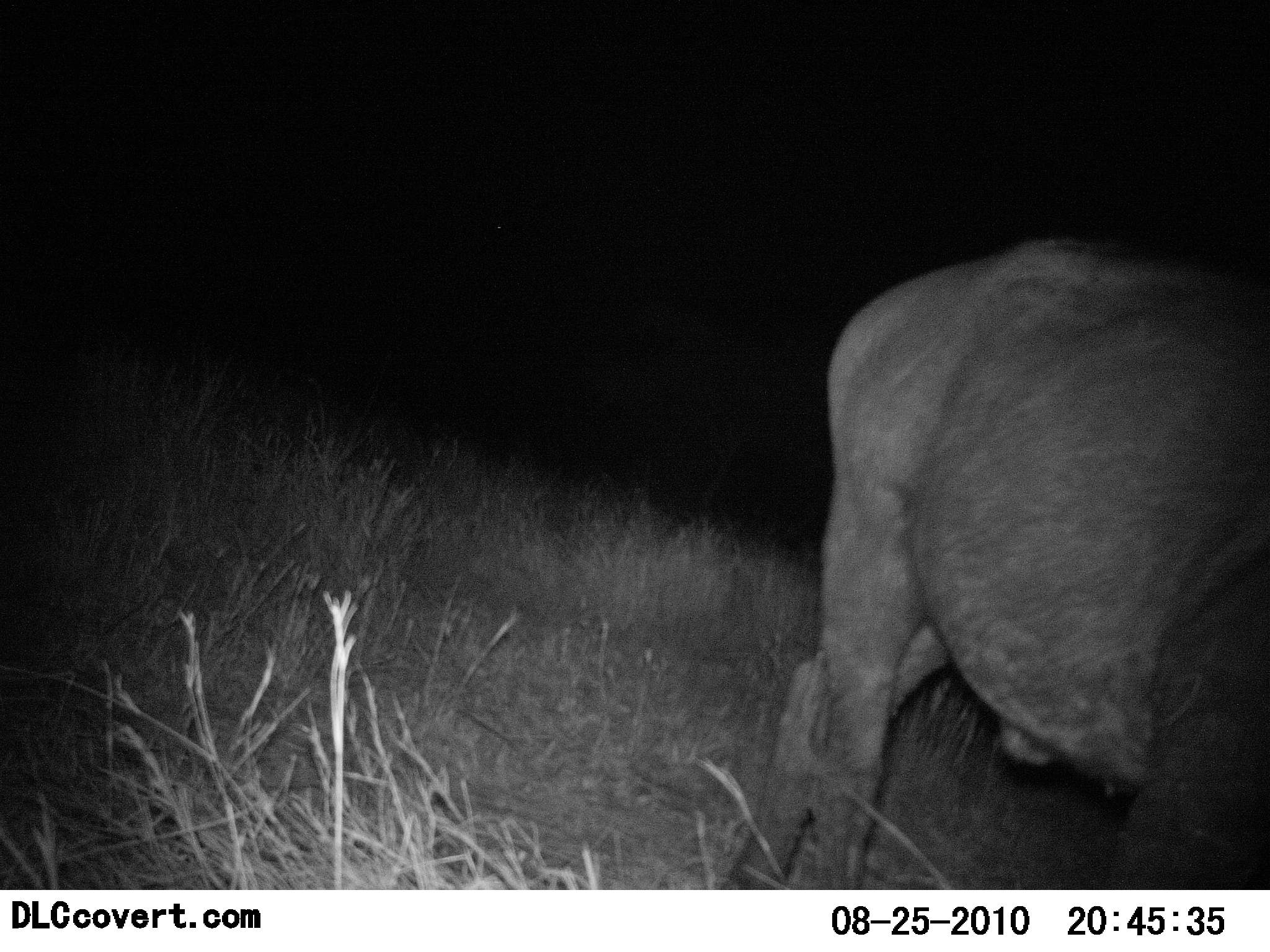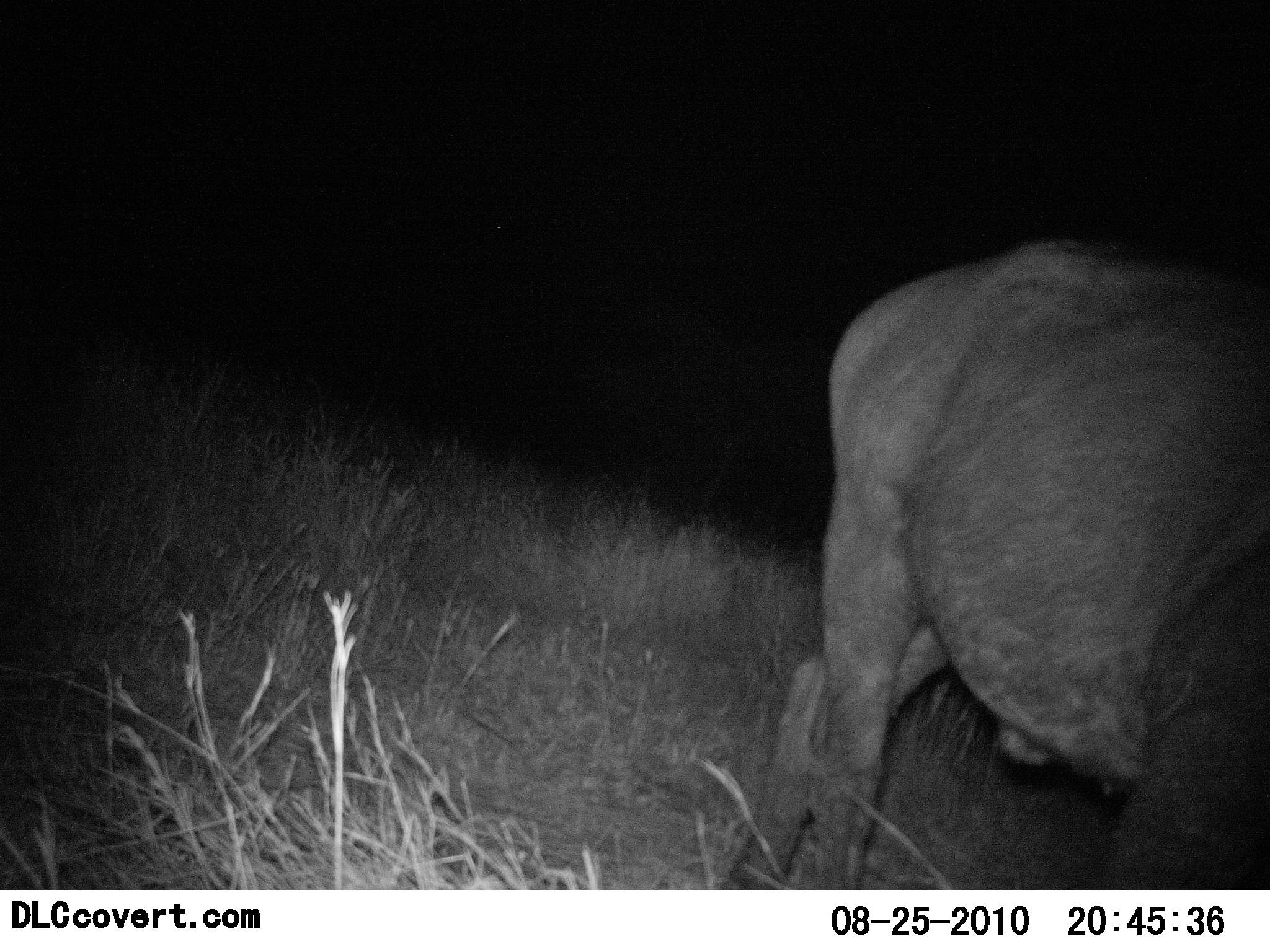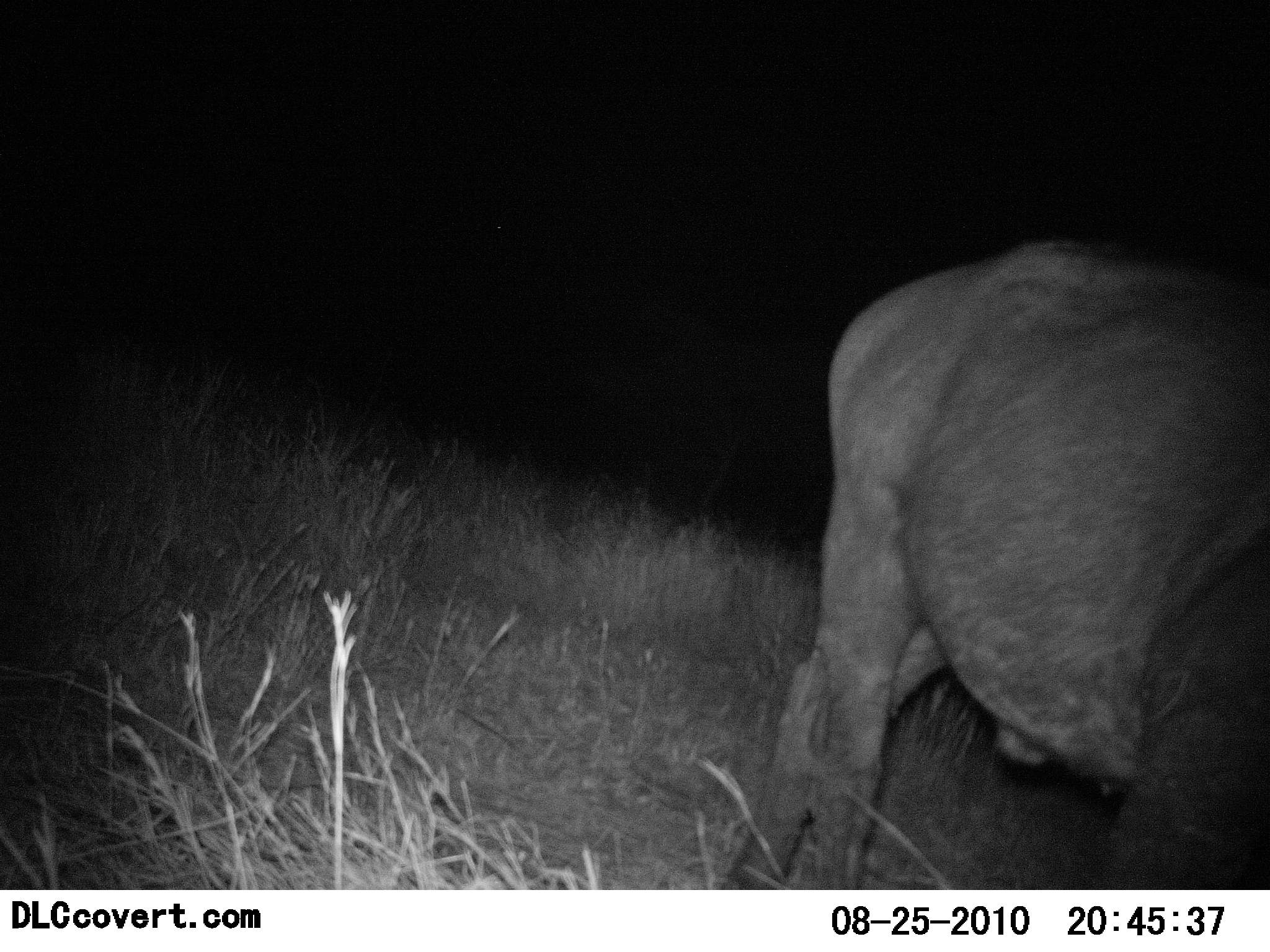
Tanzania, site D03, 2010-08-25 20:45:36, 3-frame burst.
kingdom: Animalia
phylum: Chordata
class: Mammalia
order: Artiodactyla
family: Bovidae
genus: Connochaetes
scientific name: Connochaetes taurinus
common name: blue wildebeest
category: wildebeest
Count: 1.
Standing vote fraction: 100%.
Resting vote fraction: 0%.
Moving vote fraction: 0%.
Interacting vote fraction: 0%.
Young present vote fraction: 0%.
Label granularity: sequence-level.